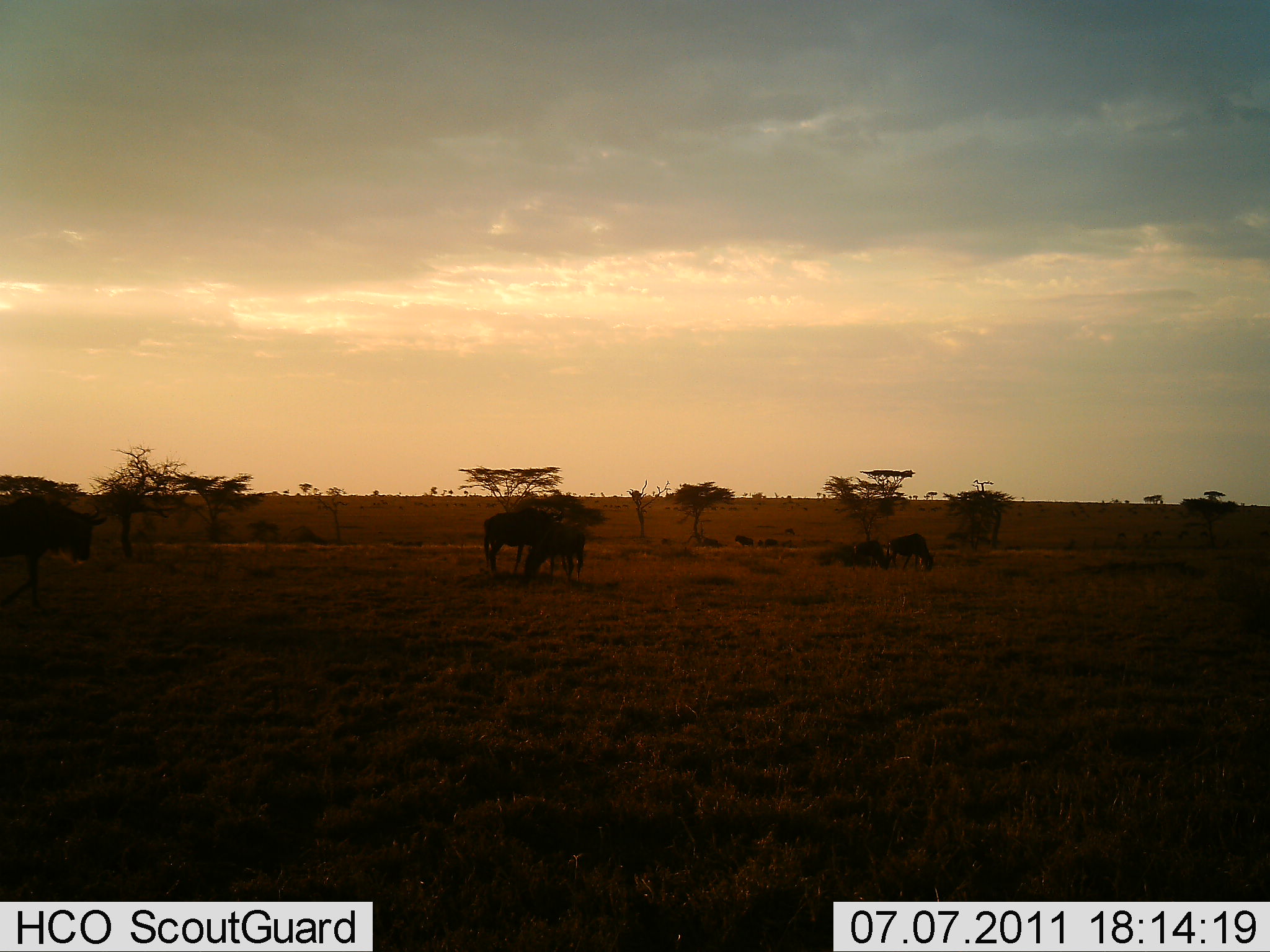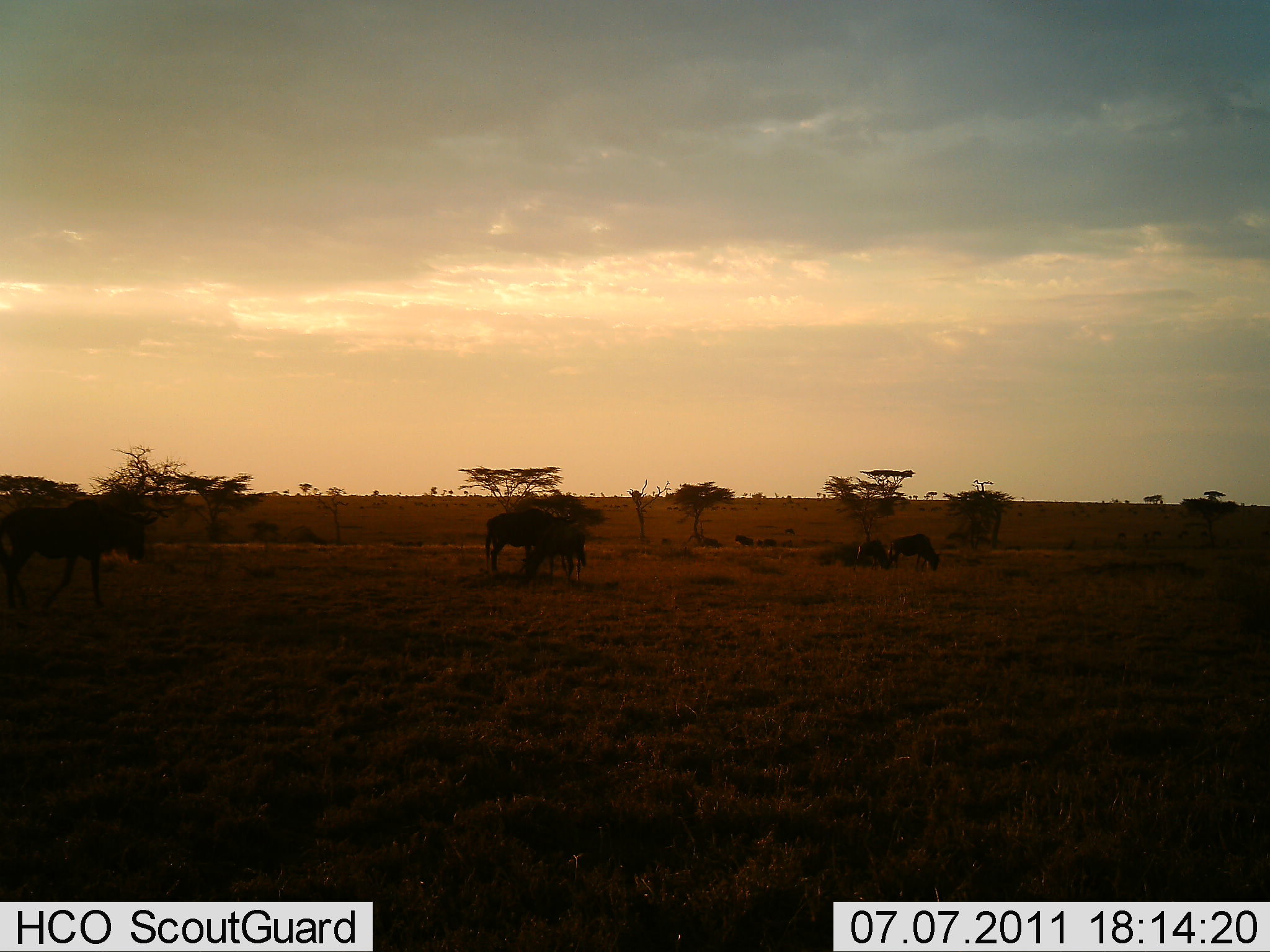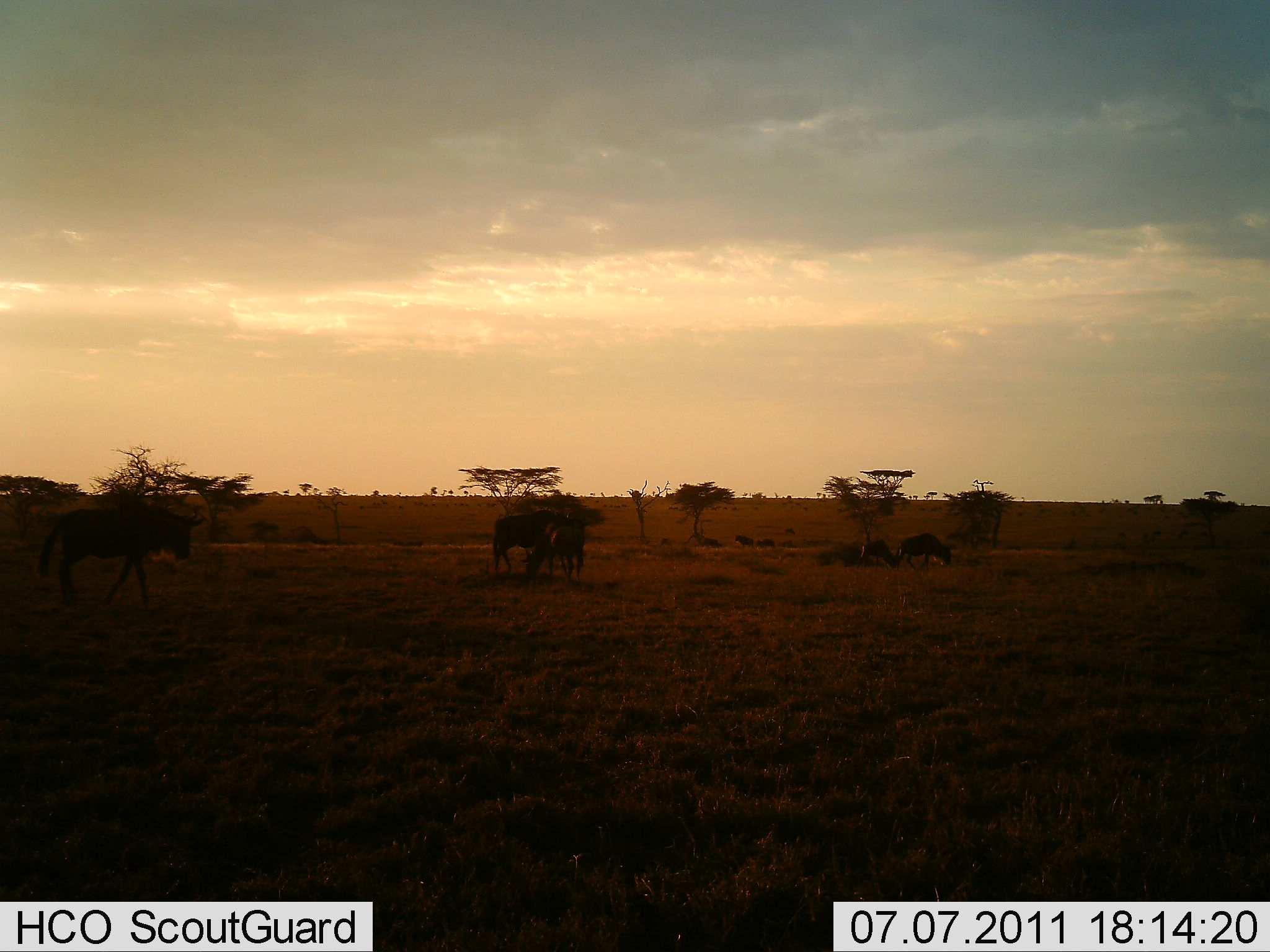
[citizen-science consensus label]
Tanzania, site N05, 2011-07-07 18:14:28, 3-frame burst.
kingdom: Animalia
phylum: Chordata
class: Mammalia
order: Artiodactyla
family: Bovidae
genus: Connochaetes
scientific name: Connochaetes taurinus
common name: blue wildebeest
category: wildebeest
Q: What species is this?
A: Wildebeest (blue wildebeest) (Connochaetes taurinus).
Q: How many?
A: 5.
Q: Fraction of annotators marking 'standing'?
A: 33%.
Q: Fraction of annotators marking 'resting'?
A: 17%.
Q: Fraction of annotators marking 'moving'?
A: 58%.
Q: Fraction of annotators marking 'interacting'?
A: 0%.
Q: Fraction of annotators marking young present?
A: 17%.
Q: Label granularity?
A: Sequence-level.